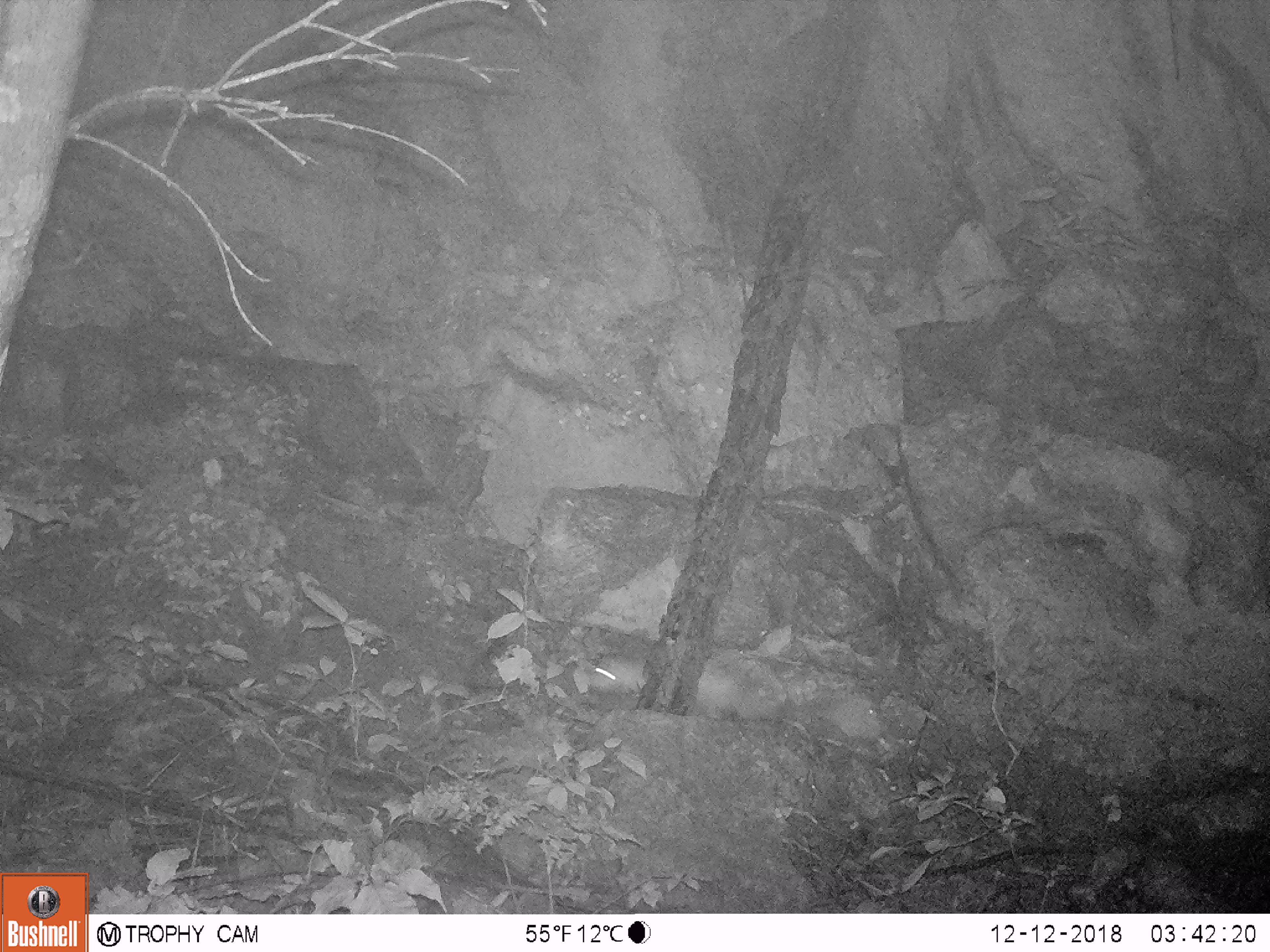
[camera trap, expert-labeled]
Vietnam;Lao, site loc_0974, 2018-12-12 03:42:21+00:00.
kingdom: Animalia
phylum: Chordata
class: Mammalia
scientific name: Mammalia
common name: mammal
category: unidentified mammal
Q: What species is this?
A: Unidentified mammal (mammal) (Mammalia).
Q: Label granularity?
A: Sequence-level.